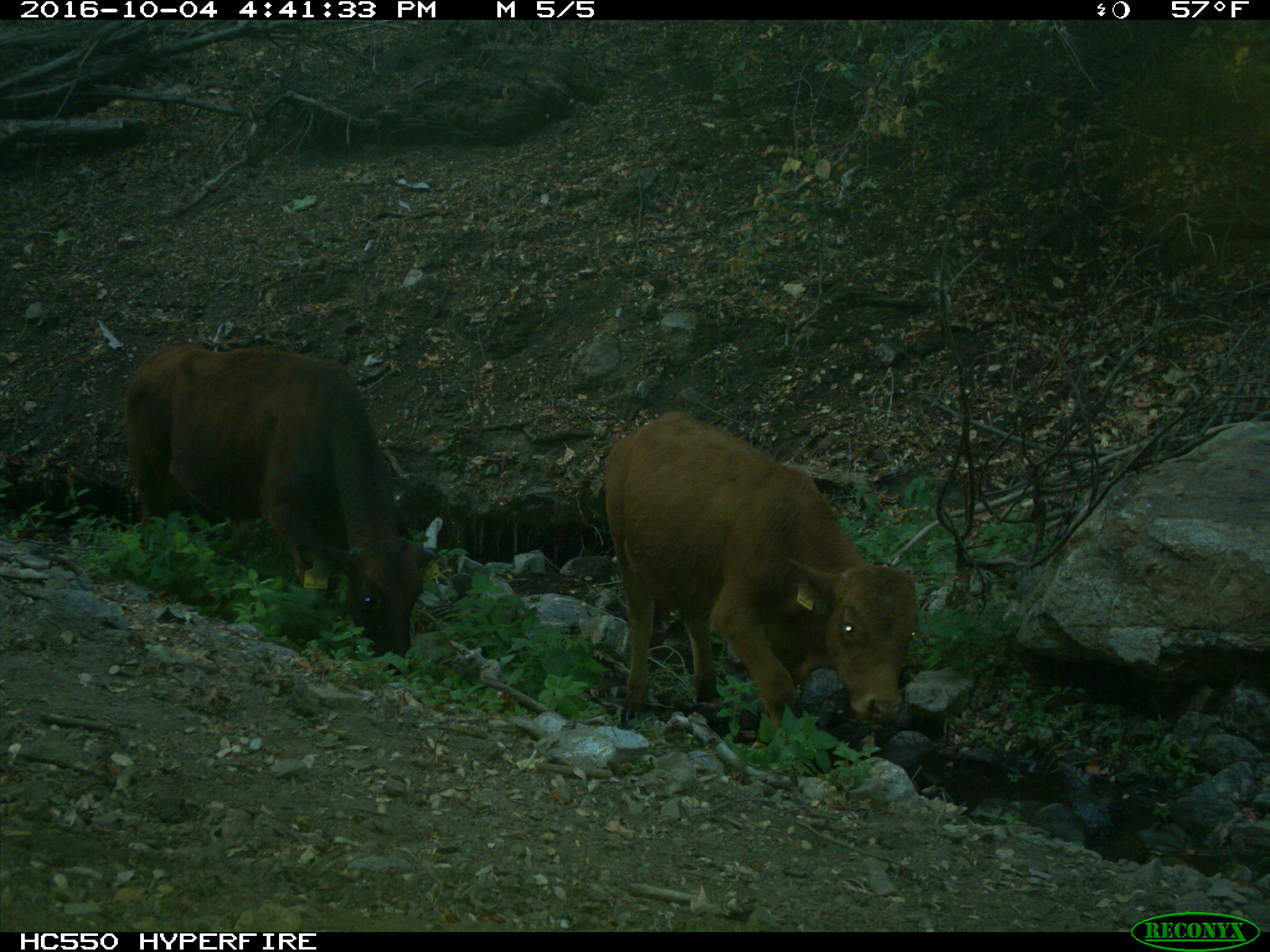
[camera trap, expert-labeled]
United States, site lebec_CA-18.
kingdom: Animalia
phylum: Chordata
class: Mammalia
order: Artiodactyla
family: Bovidae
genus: Bos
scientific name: Bos taurus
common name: domestic cow